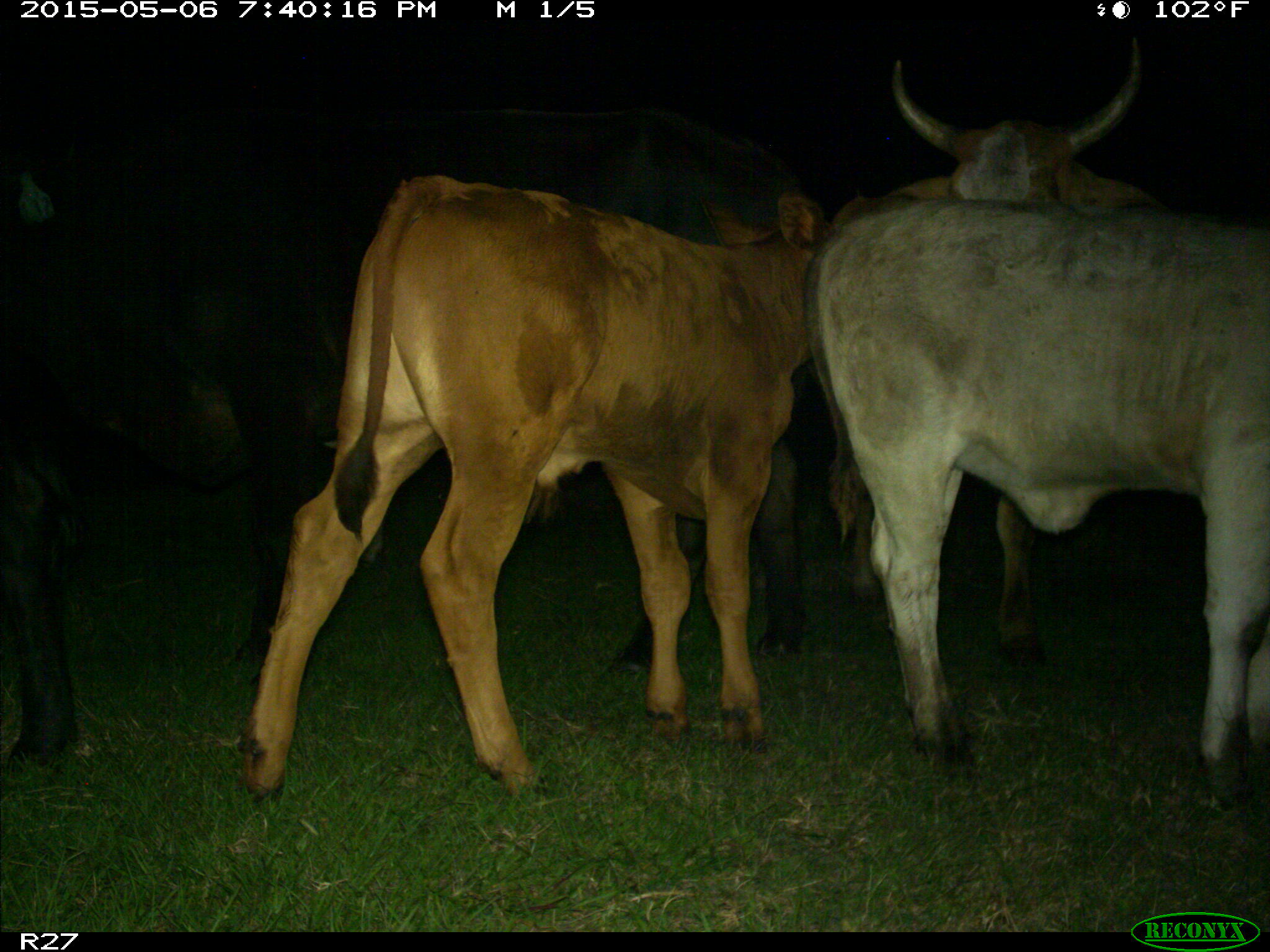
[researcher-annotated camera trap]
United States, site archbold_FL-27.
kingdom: Animalia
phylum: Chordata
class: Mammalia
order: Artiodactyla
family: Bovidae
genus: Bos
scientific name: Bos taurus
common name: domestic cow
Bos taurus (domestic cow).